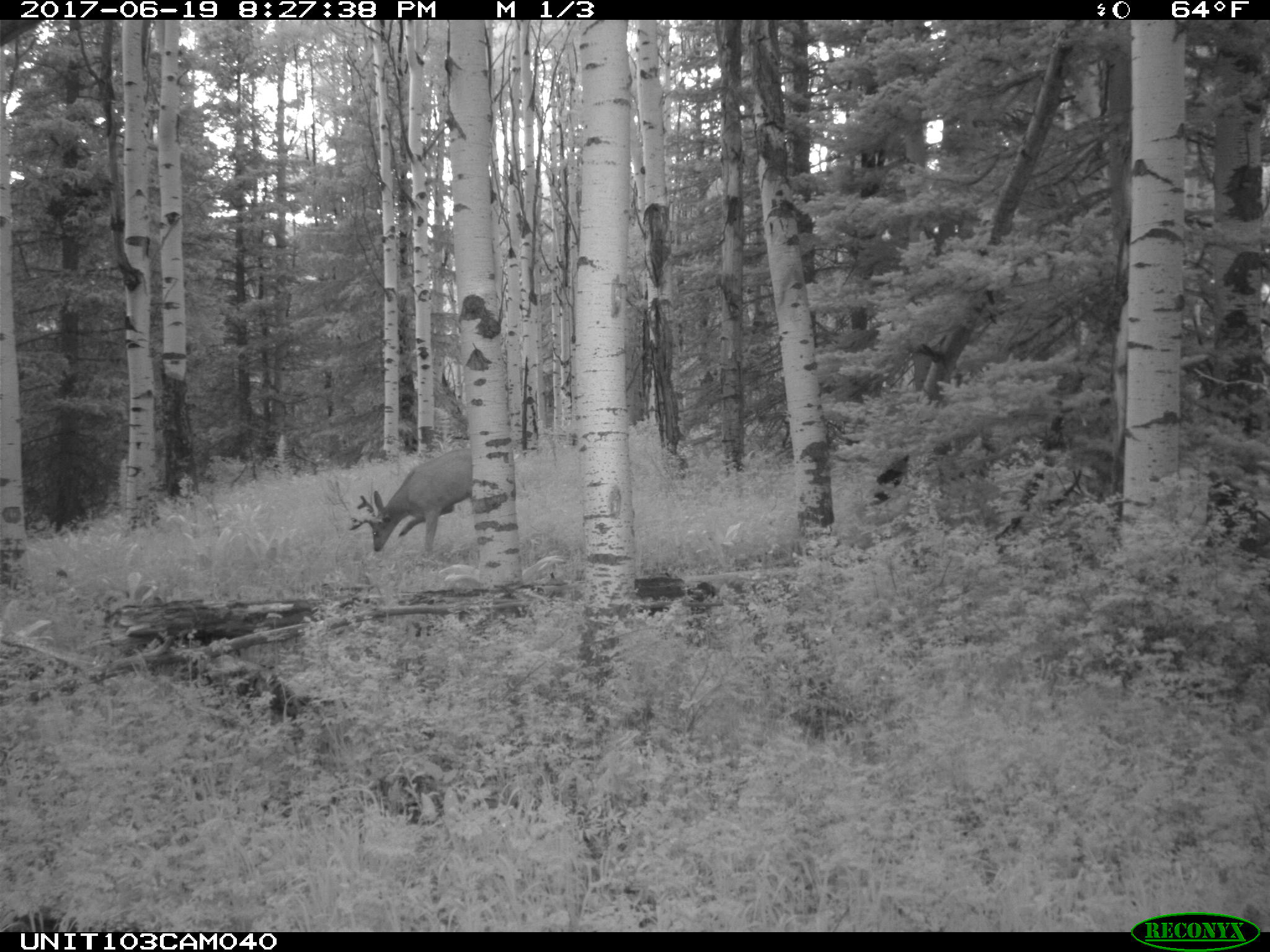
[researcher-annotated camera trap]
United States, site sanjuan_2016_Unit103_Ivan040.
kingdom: Animalia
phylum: Chordata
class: Mammalia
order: Artiodactyla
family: Cervidae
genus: Odocoileus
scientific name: Odocoileus hemionus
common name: mule deer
Odocoileus hemionus (mule deer).